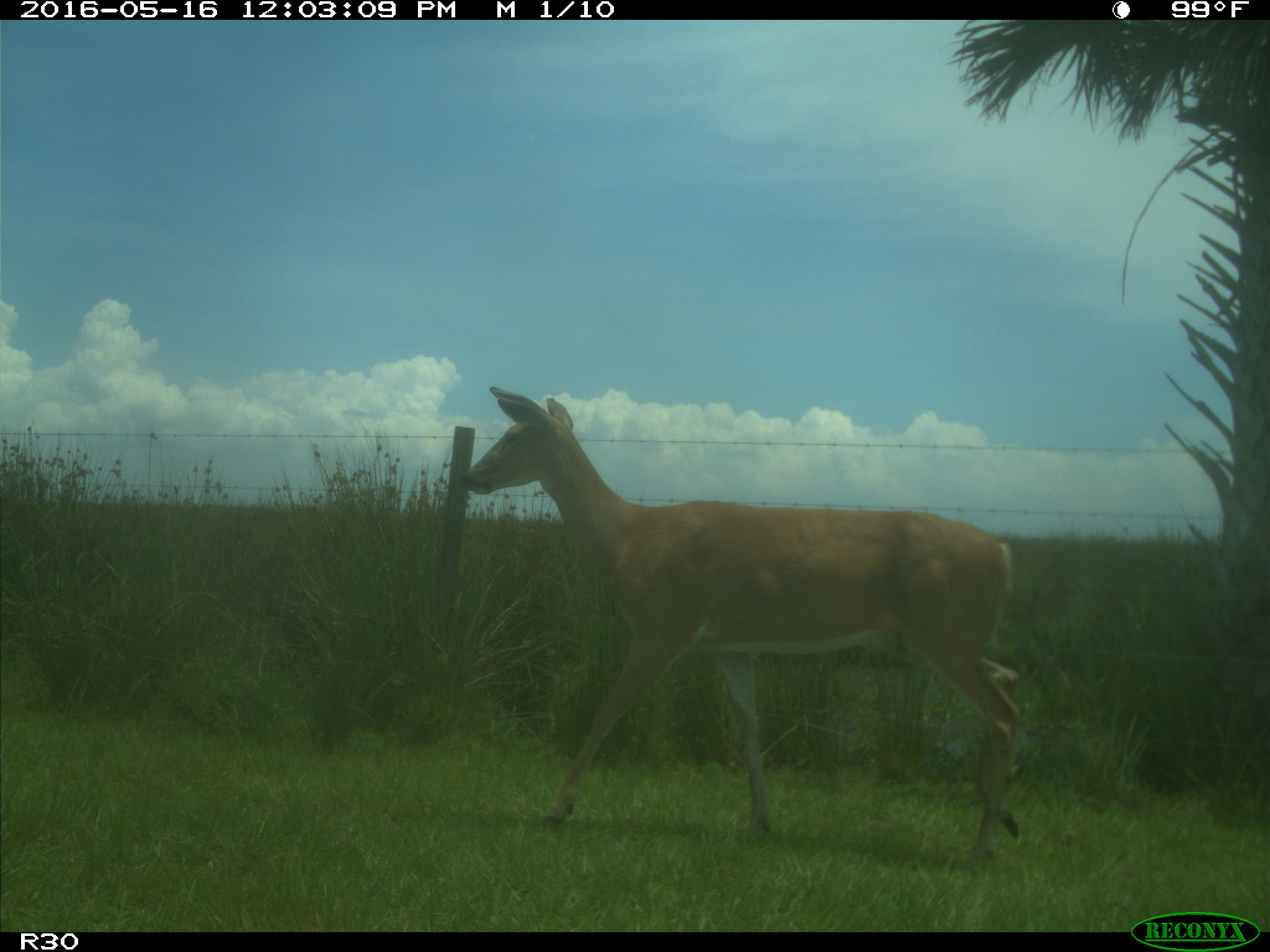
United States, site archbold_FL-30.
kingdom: Animalia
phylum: Chordata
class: Mammalia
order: Artiodactyla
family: Cervidae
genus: Odocoileus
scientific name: Odocoileus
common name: deer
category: unidentified deer